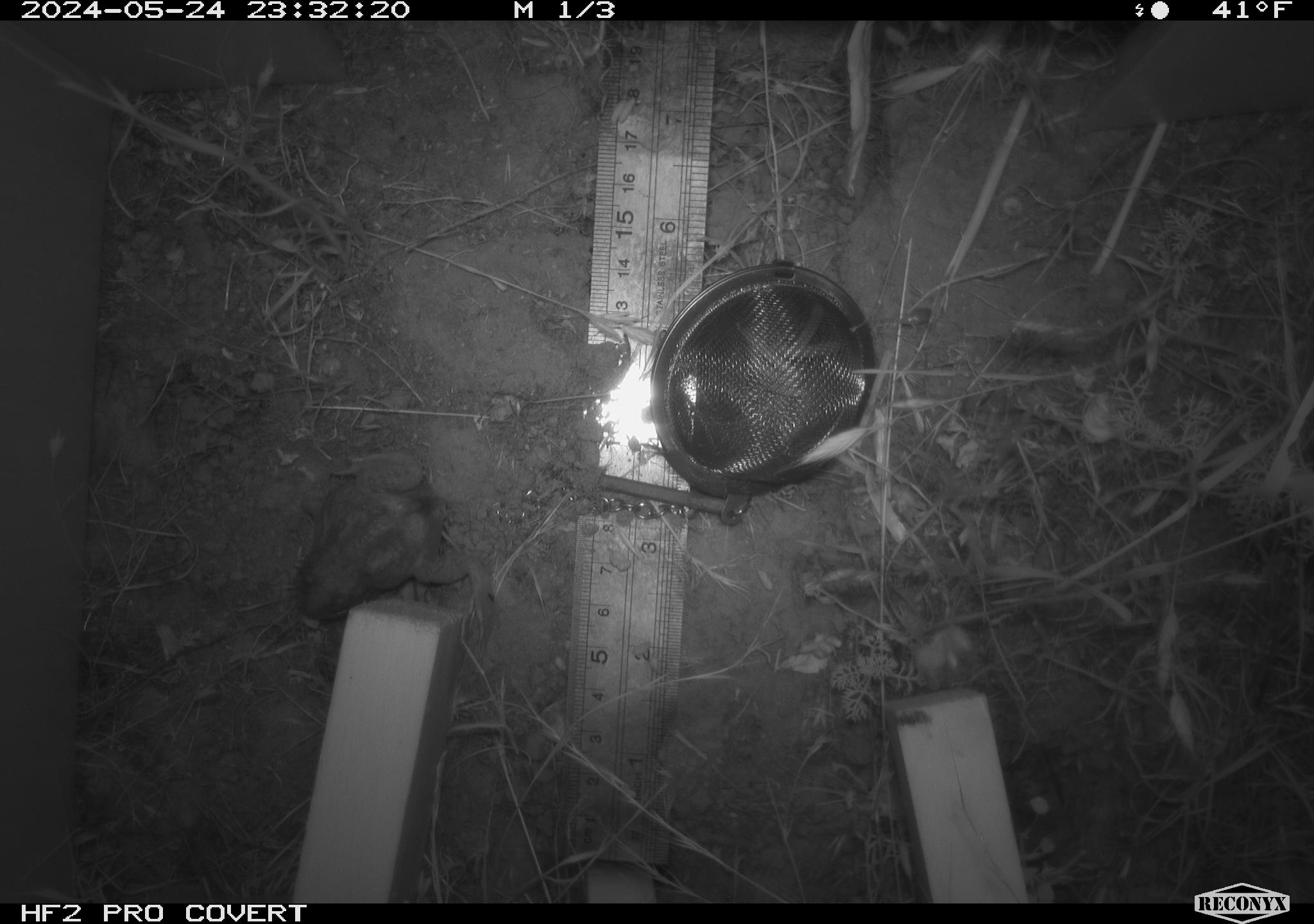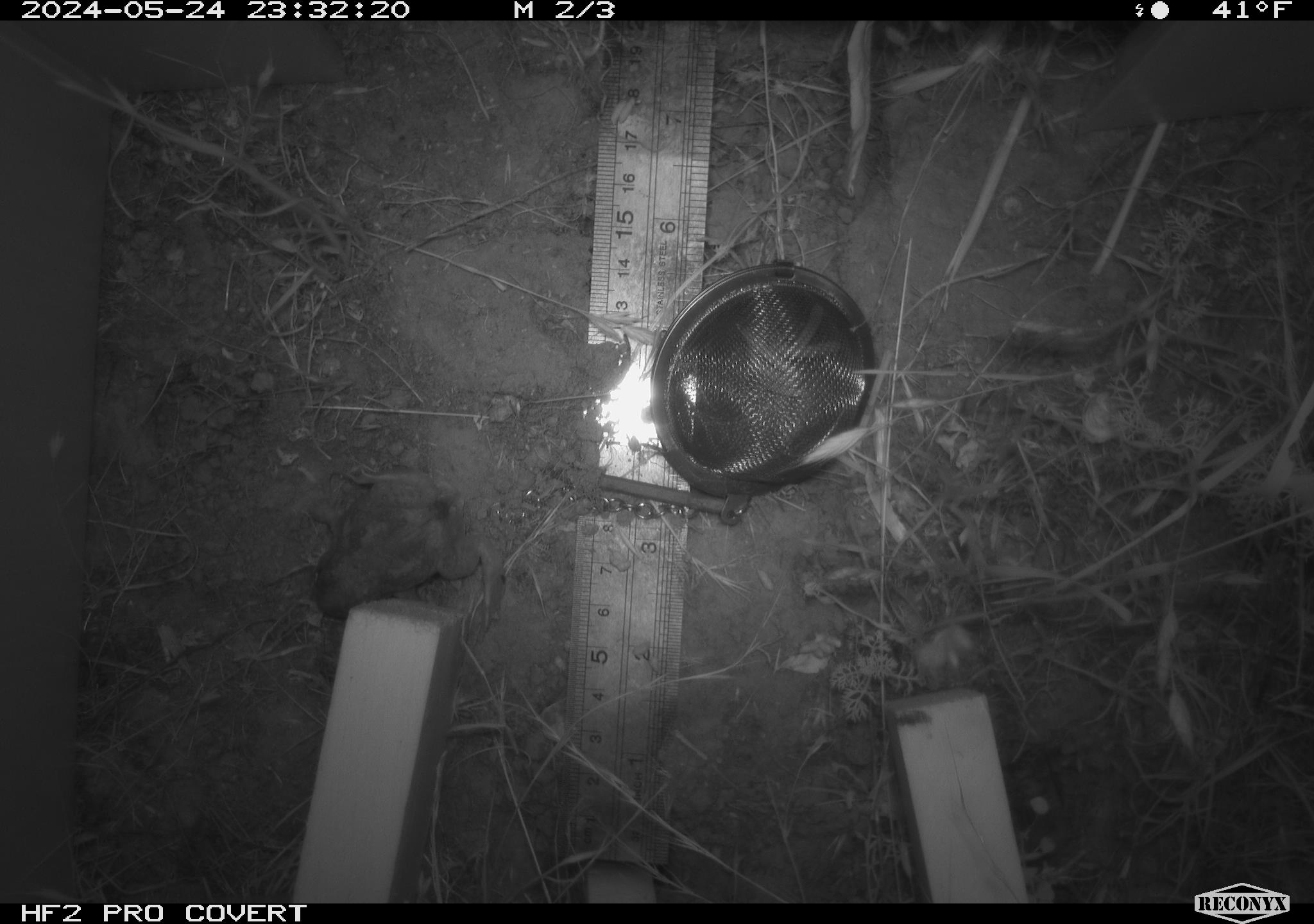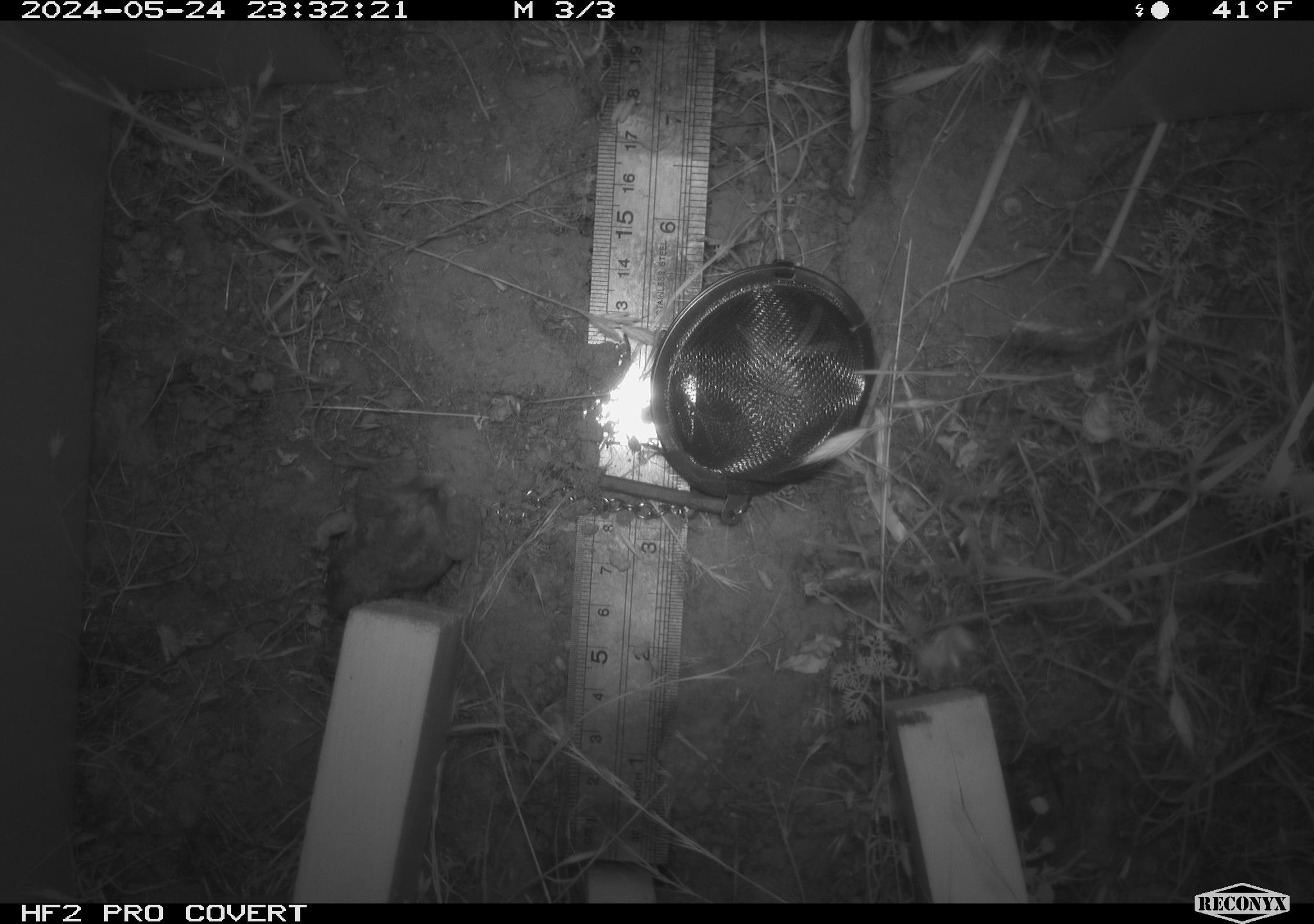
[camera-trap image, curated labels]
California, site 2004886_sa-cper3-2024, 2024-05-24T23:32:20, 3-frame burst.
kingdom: Animalia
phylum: Chordata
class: Amphibia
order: Anura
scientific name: Anura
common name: frogs